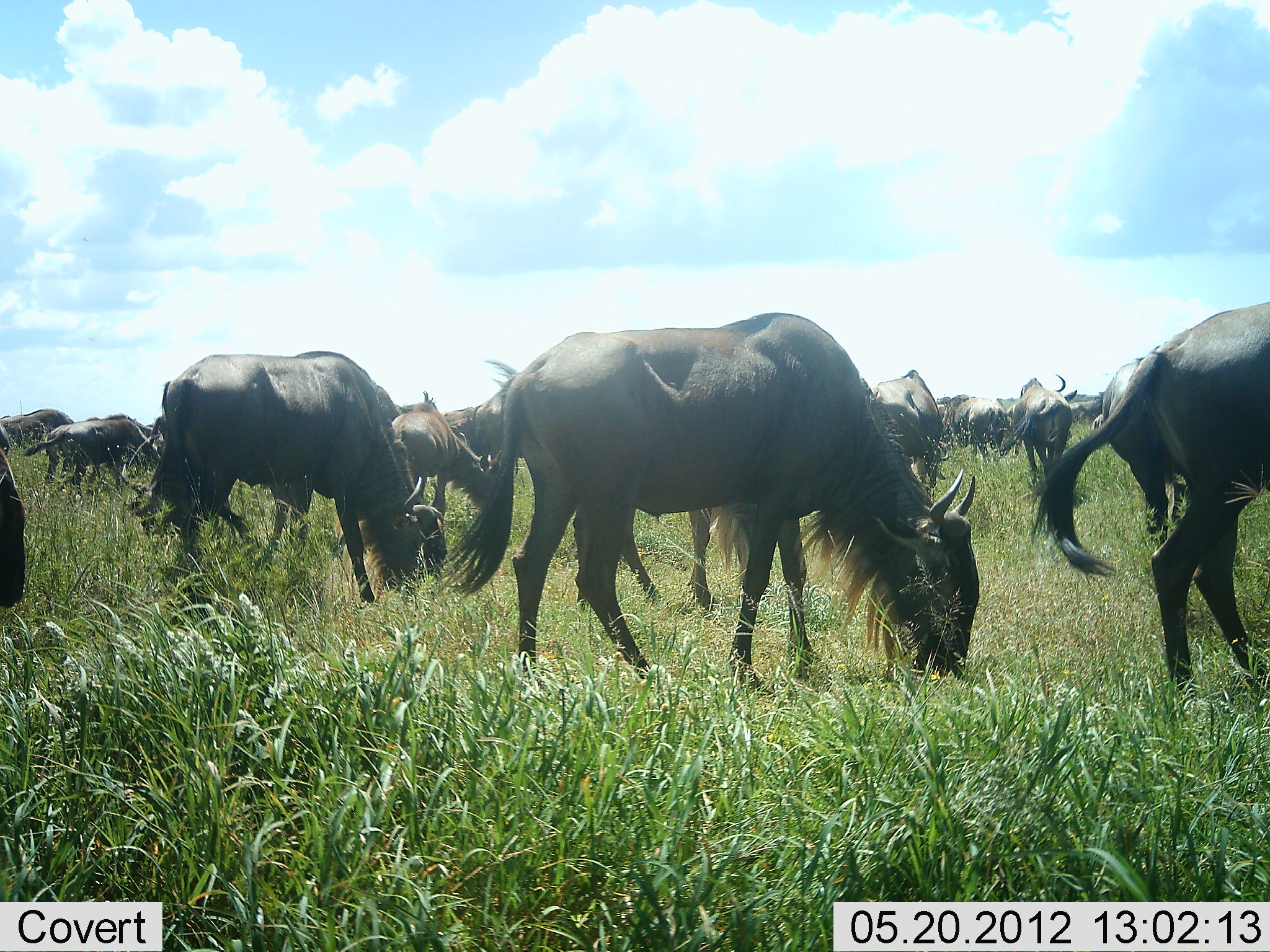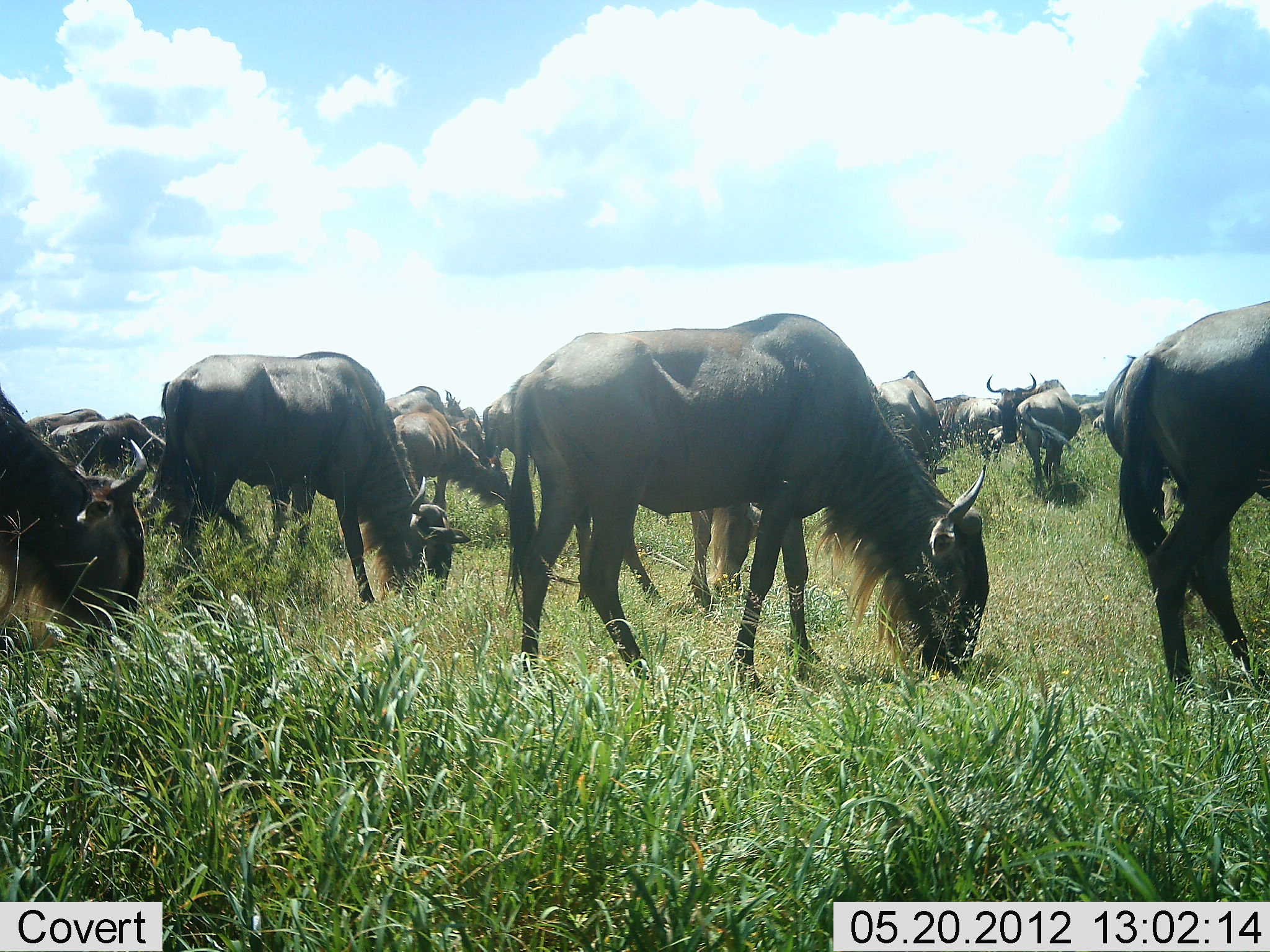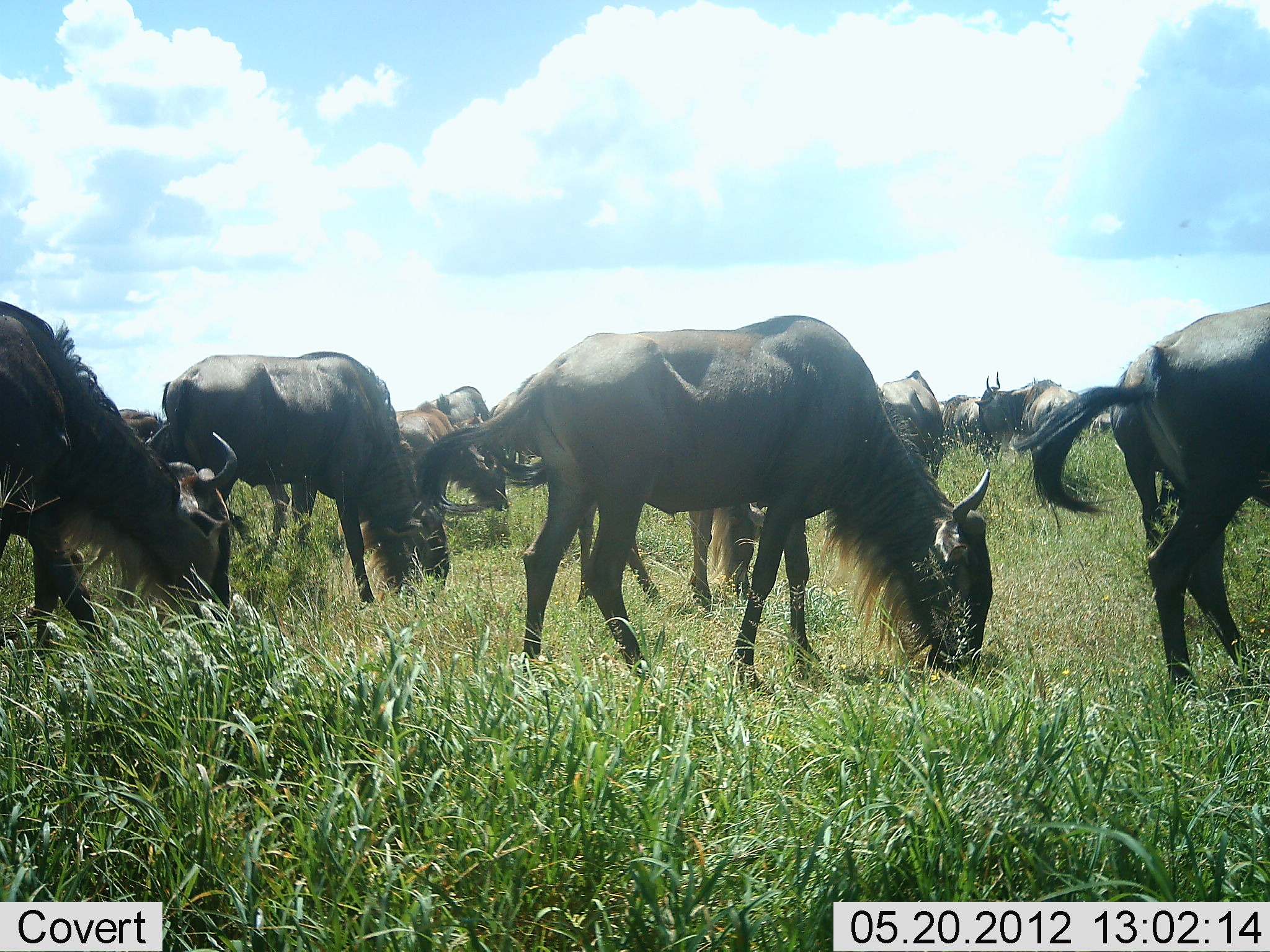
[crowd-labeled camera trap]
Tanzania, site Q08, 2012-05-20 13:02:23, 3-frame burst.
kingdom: Animalia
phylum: Chordata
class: Mammalia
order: Artiodactyla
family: Bovidae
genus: Connochaetes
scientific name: Connochaetes taurinus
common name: blue wildebeest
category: wildebeest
Wildebeest (blue wildebeest) (Connochaetes taurinus), count 11-50. Behavior (volunteer vote fractions): standing 20%, resting 0%, moving 20%, interacting 10%. Young present (vote fraction): 0%. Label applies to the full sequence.